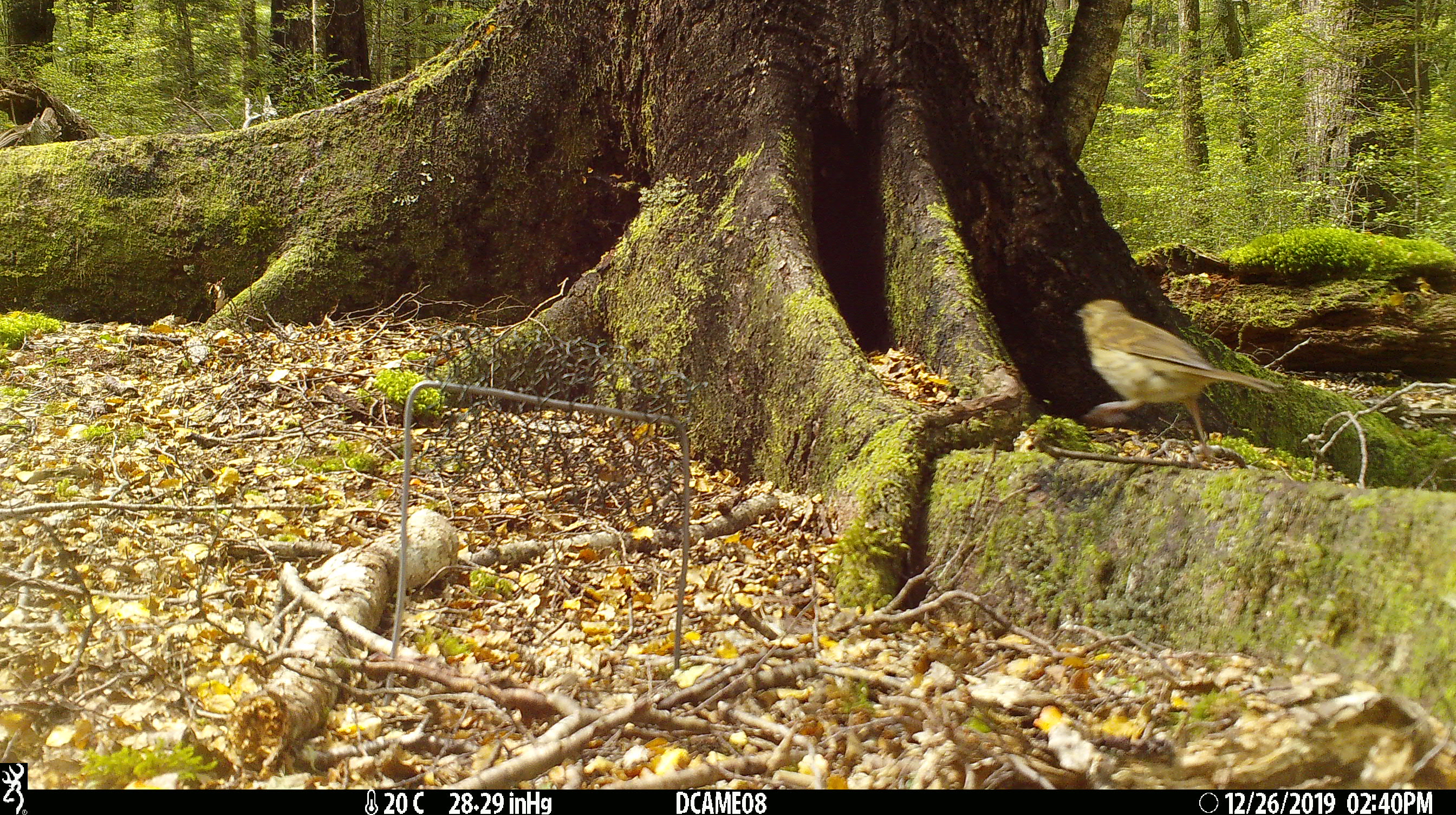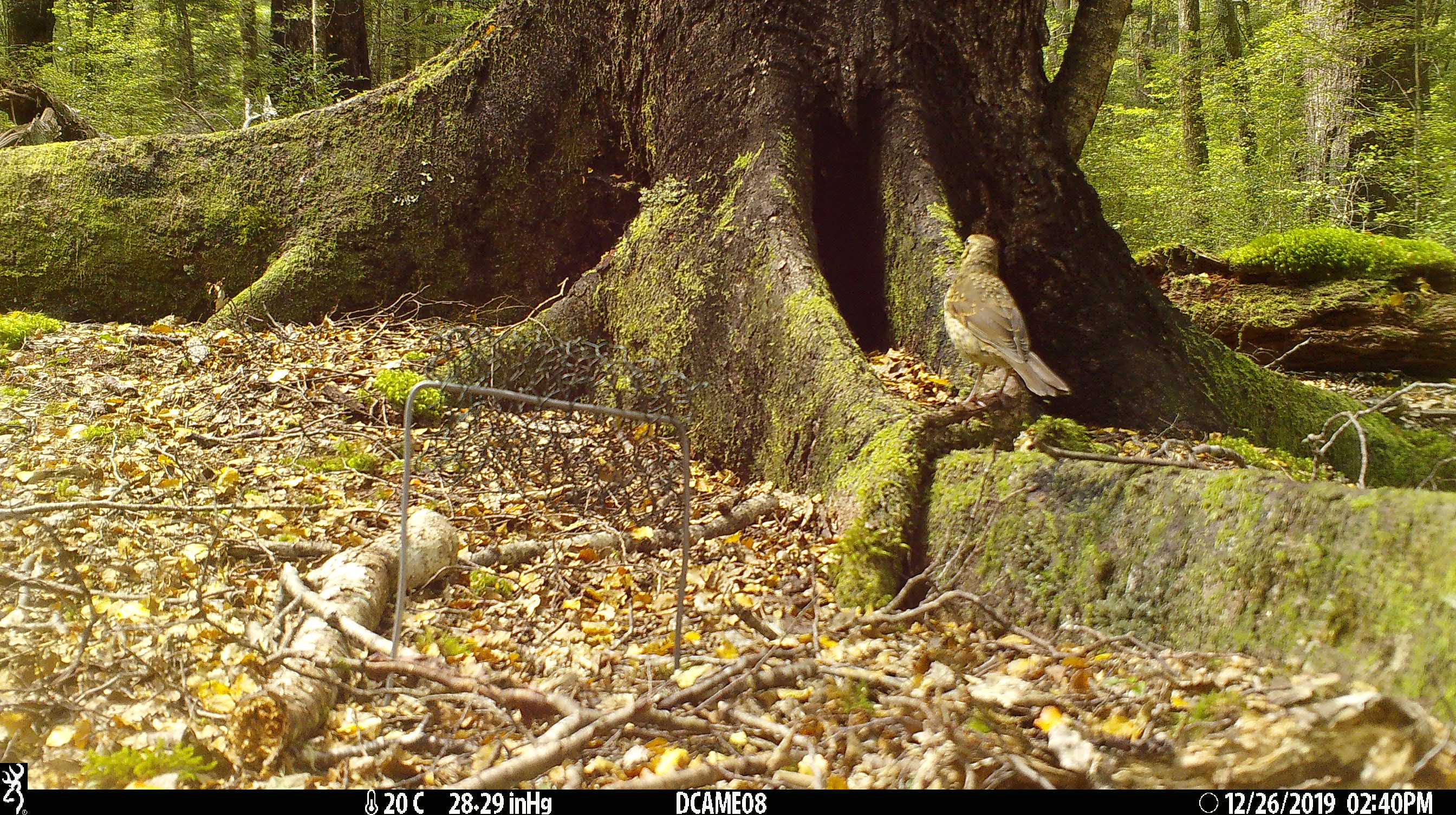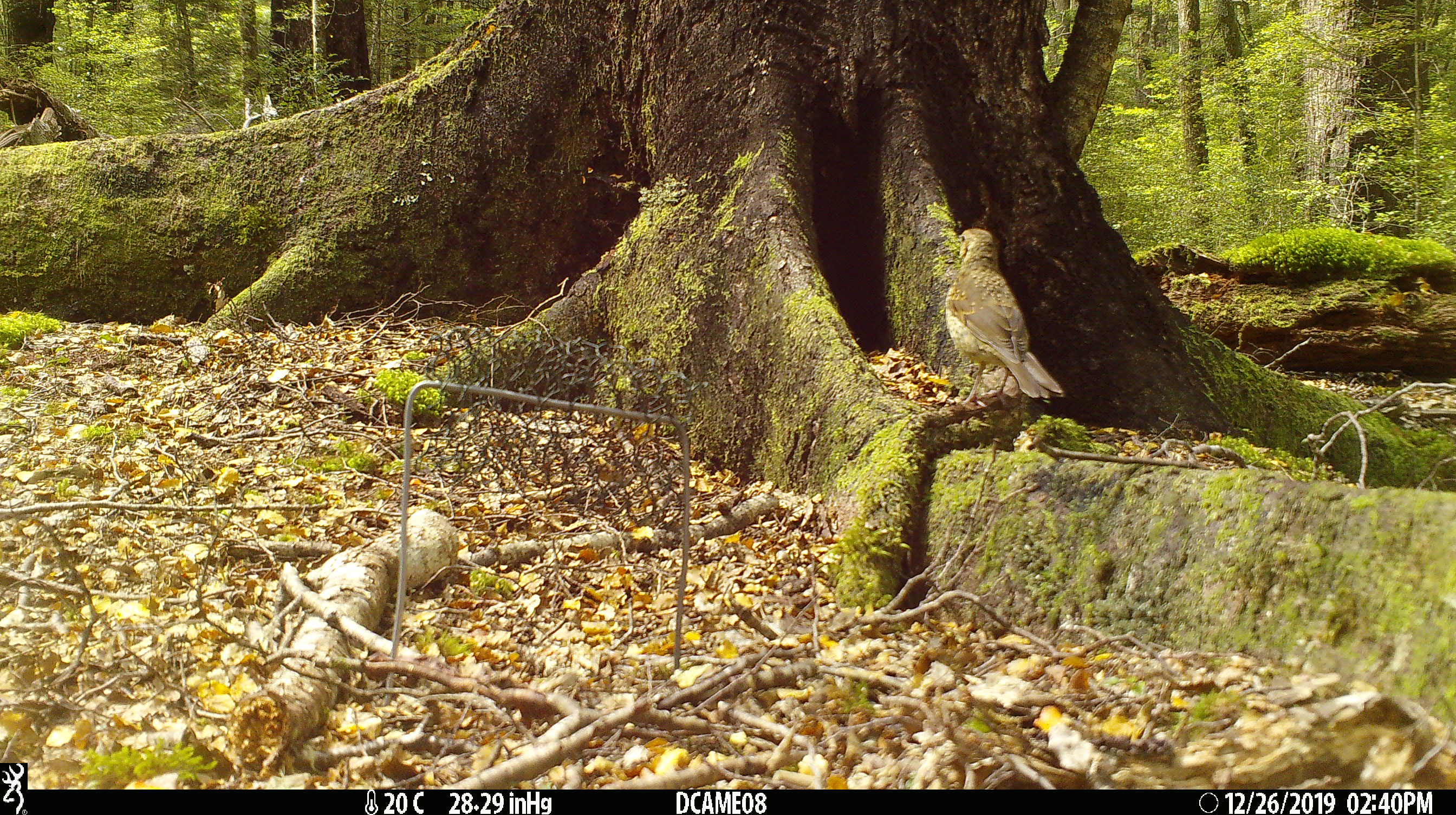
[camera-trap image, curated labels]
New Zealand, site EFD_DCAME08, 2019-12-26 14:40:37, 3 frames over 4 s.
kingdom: Animalia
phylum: Chordata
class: Aves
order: Passeriformes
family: Turdidae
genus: Turdus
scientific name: Turdus philomelos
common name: song thrush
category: thrush